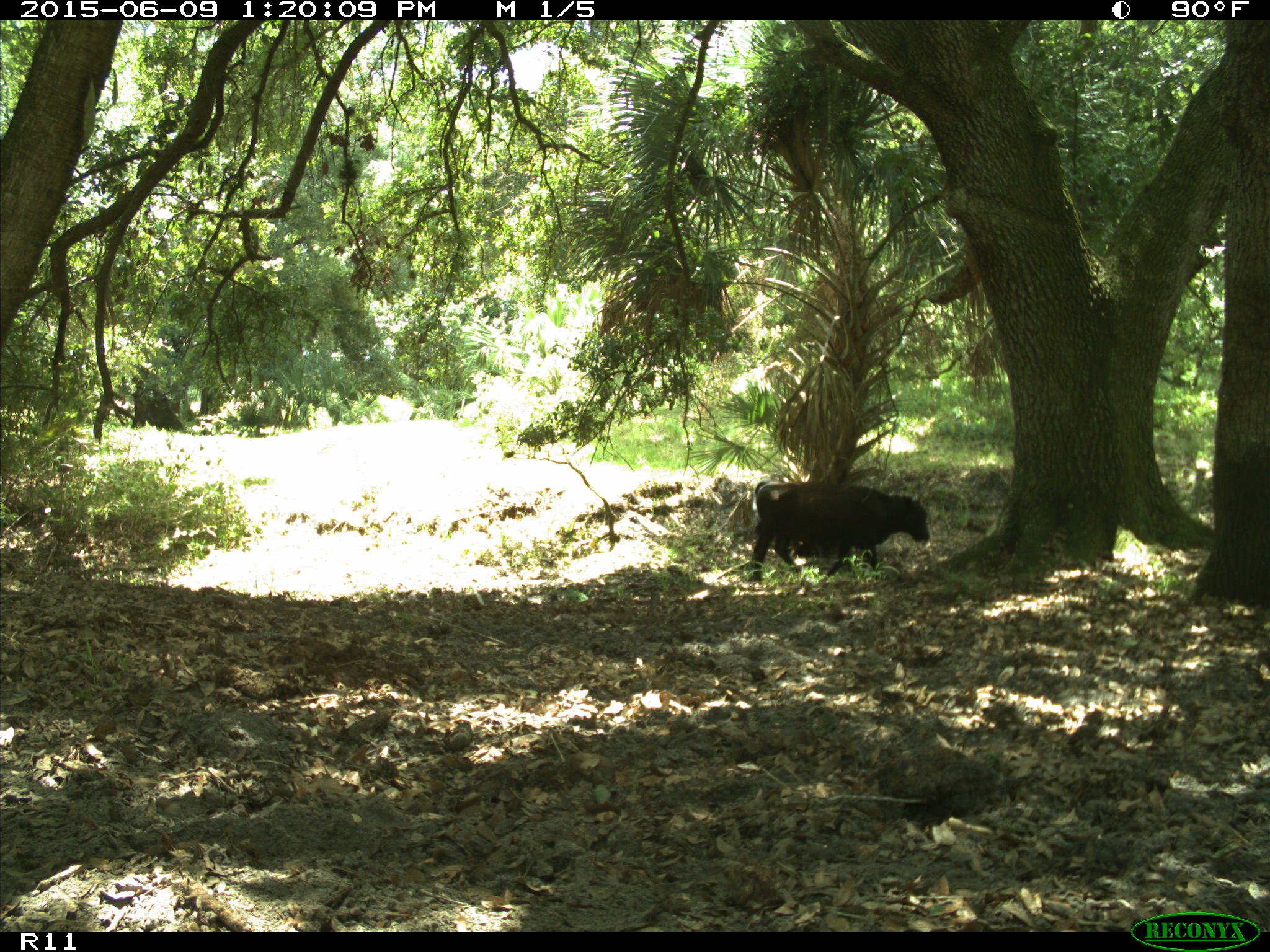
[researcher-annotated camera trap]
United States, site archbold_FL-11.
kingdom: Animalia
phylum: Chordata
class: Mammalia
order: Artiodactyla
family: Bovidae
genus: Bos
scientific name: Bos taurus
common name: domestic cow